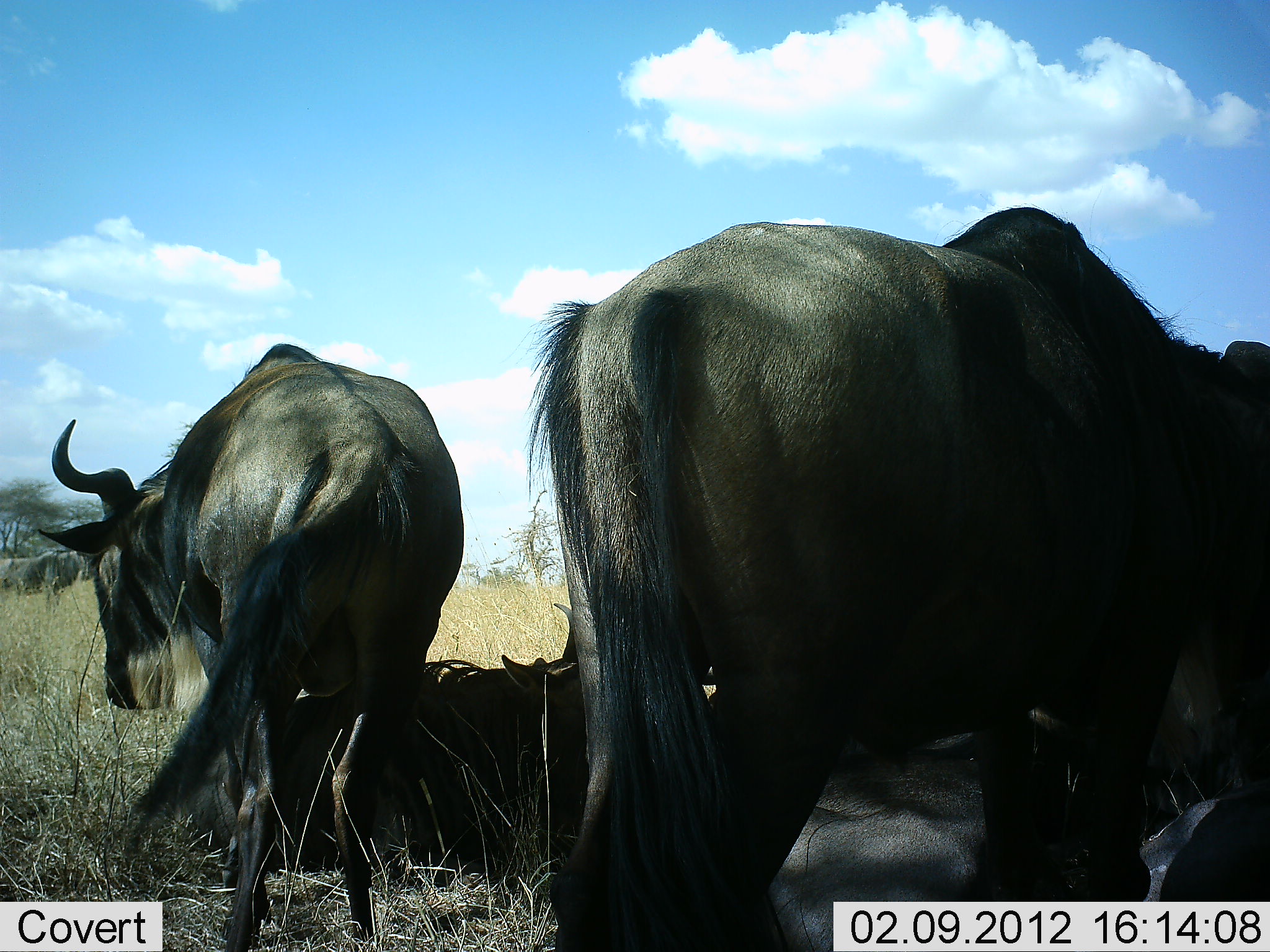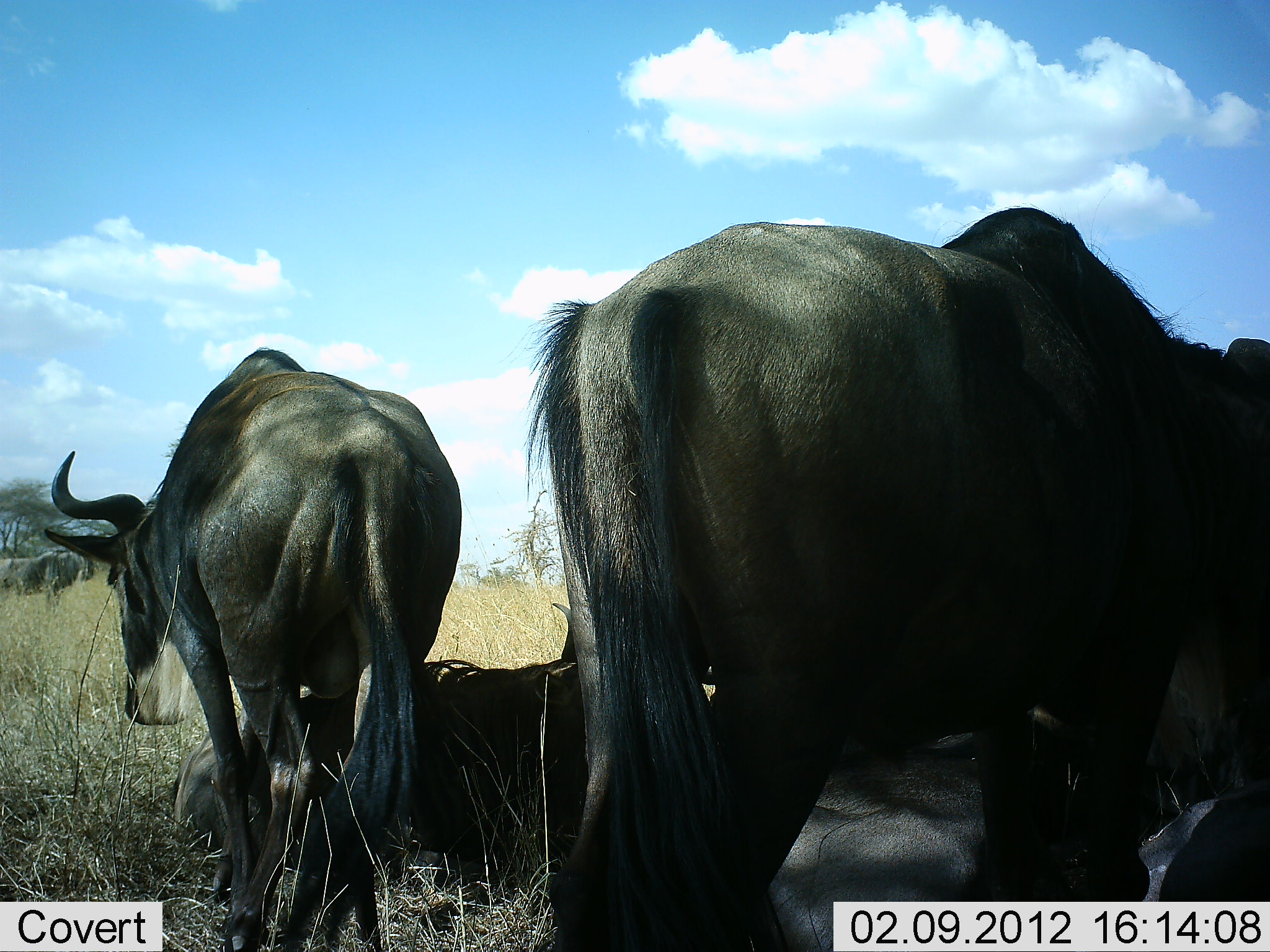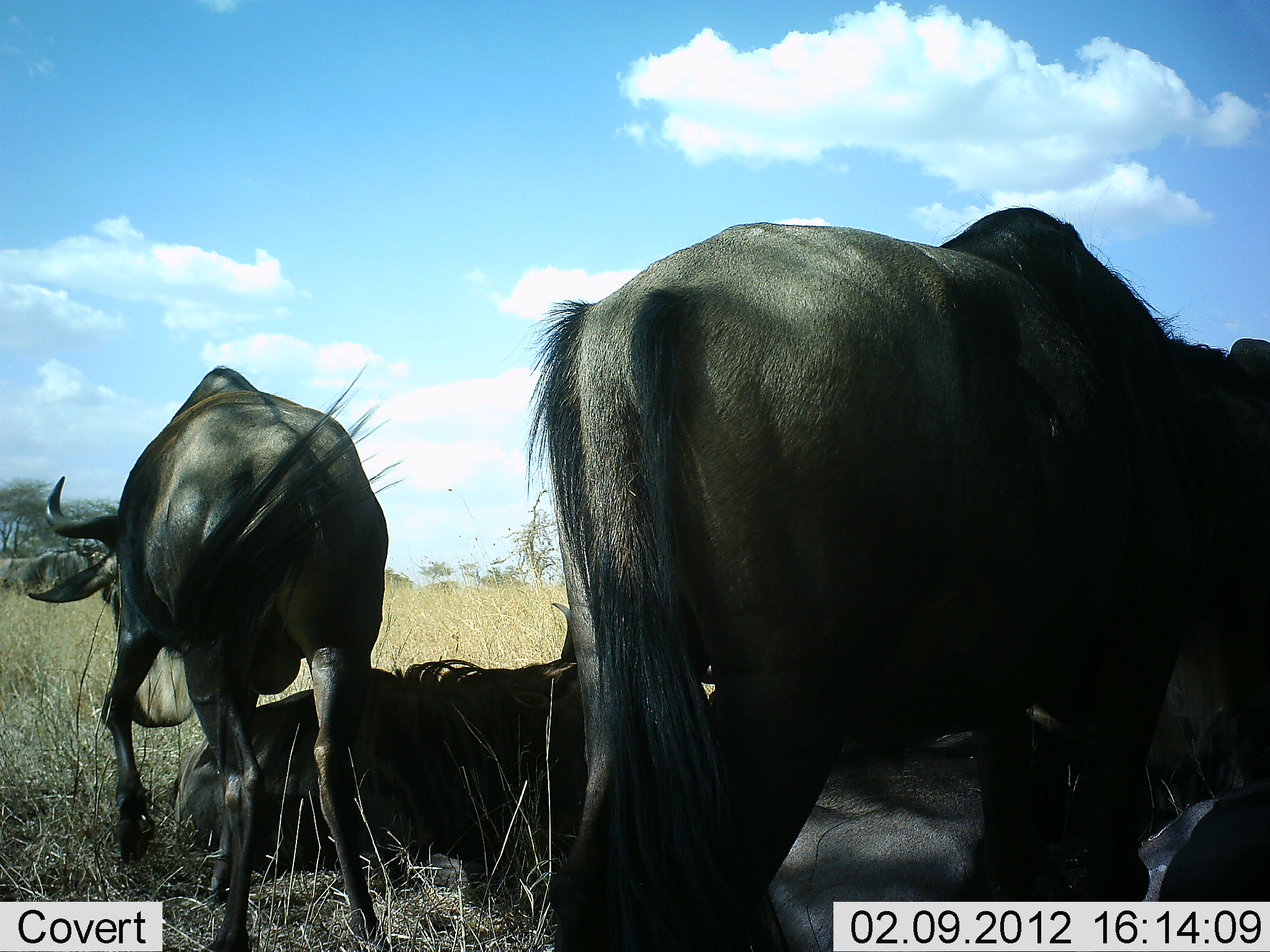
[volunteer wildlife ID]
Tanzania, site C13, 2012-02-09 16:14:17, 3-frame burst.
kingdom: Animalia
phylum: Chordata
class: Mammalia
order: Artiodactyla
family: Bovidae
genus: Connochaetes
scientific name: Connochaetes taurinus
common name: blue wildebeest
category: wildebeest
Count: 5.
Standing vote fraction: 82%.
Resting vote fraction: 91%.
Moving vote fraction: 9%.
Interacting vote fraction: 5%.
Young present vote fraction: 0%.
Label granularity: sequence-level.